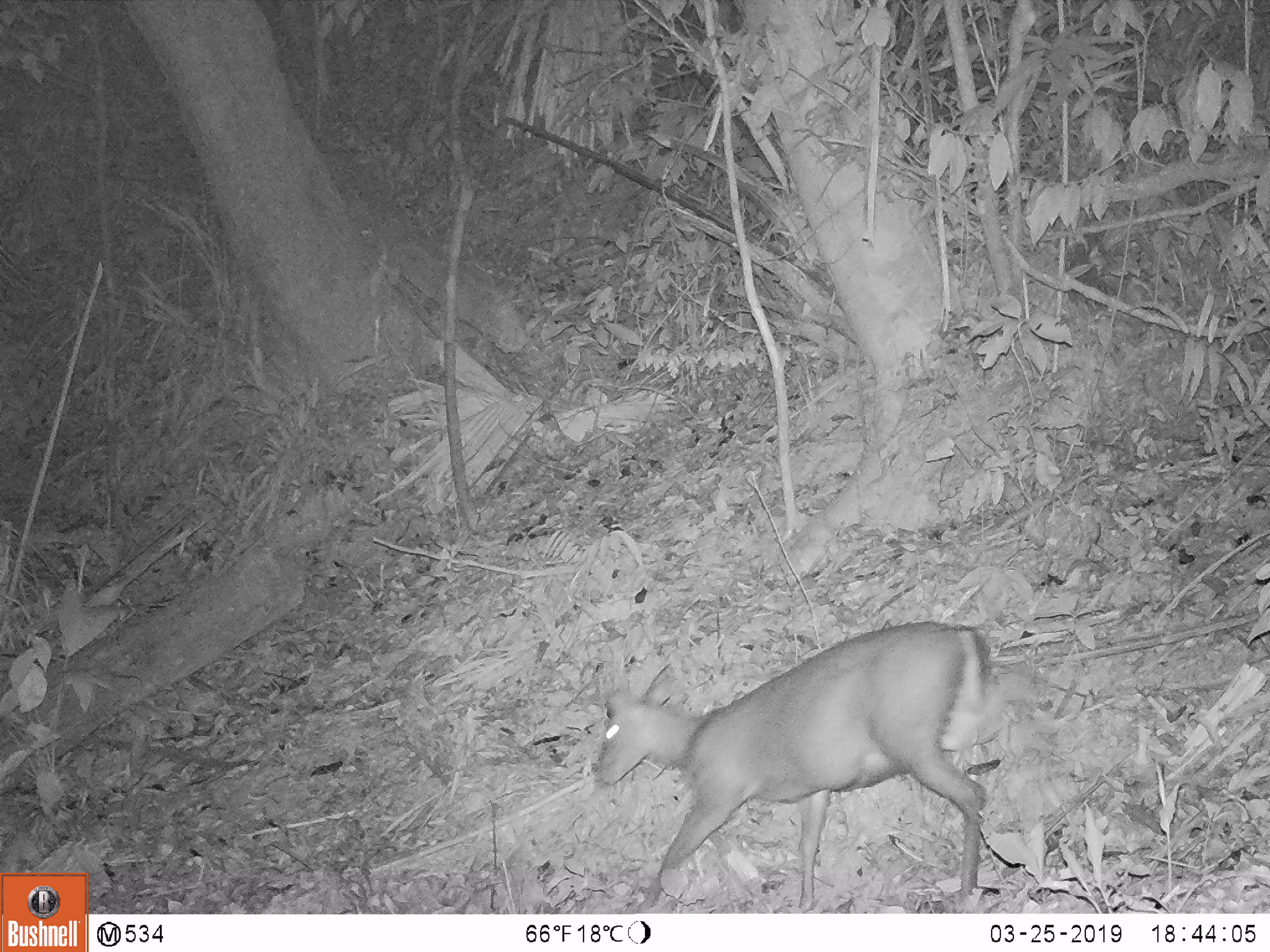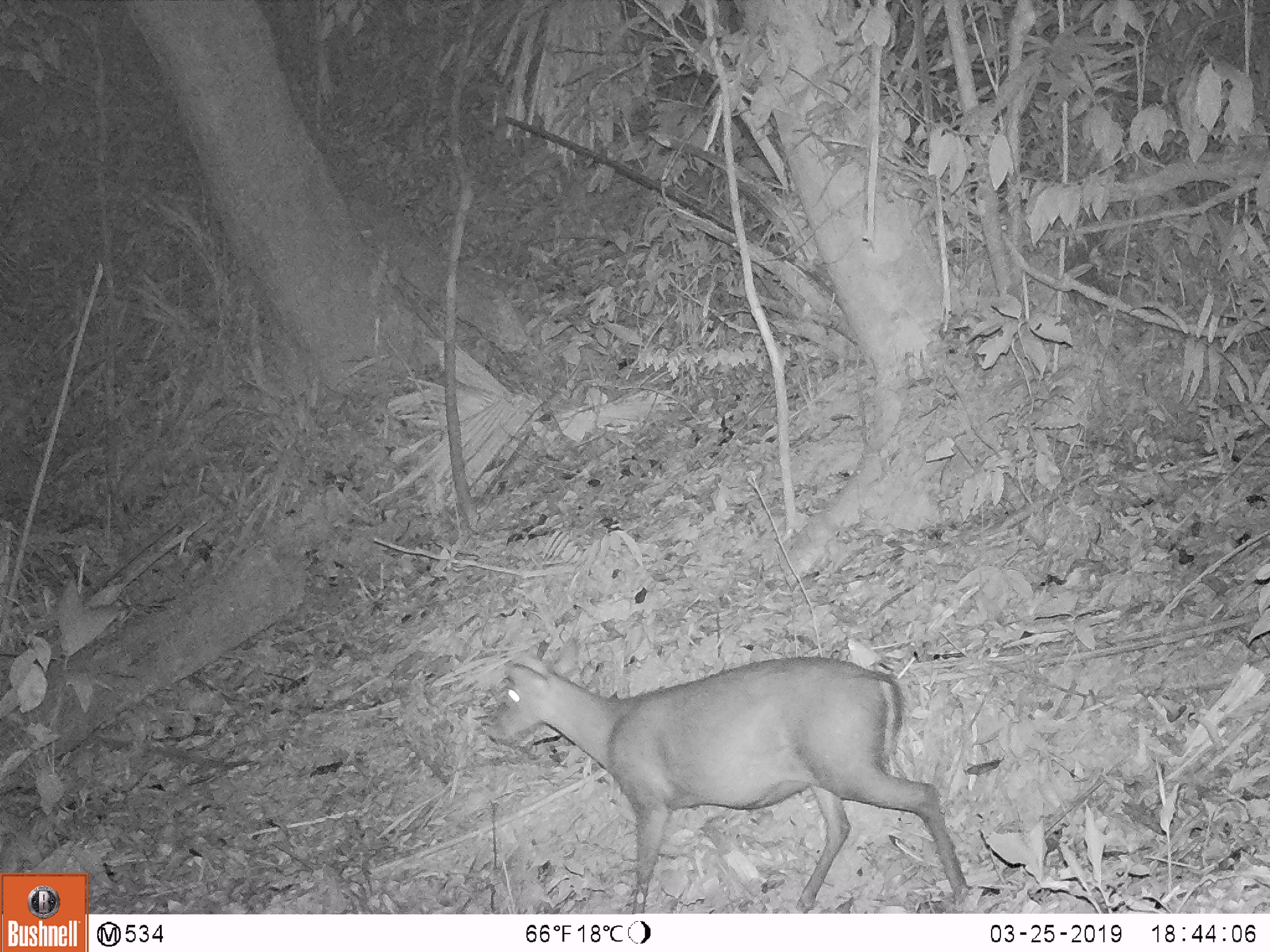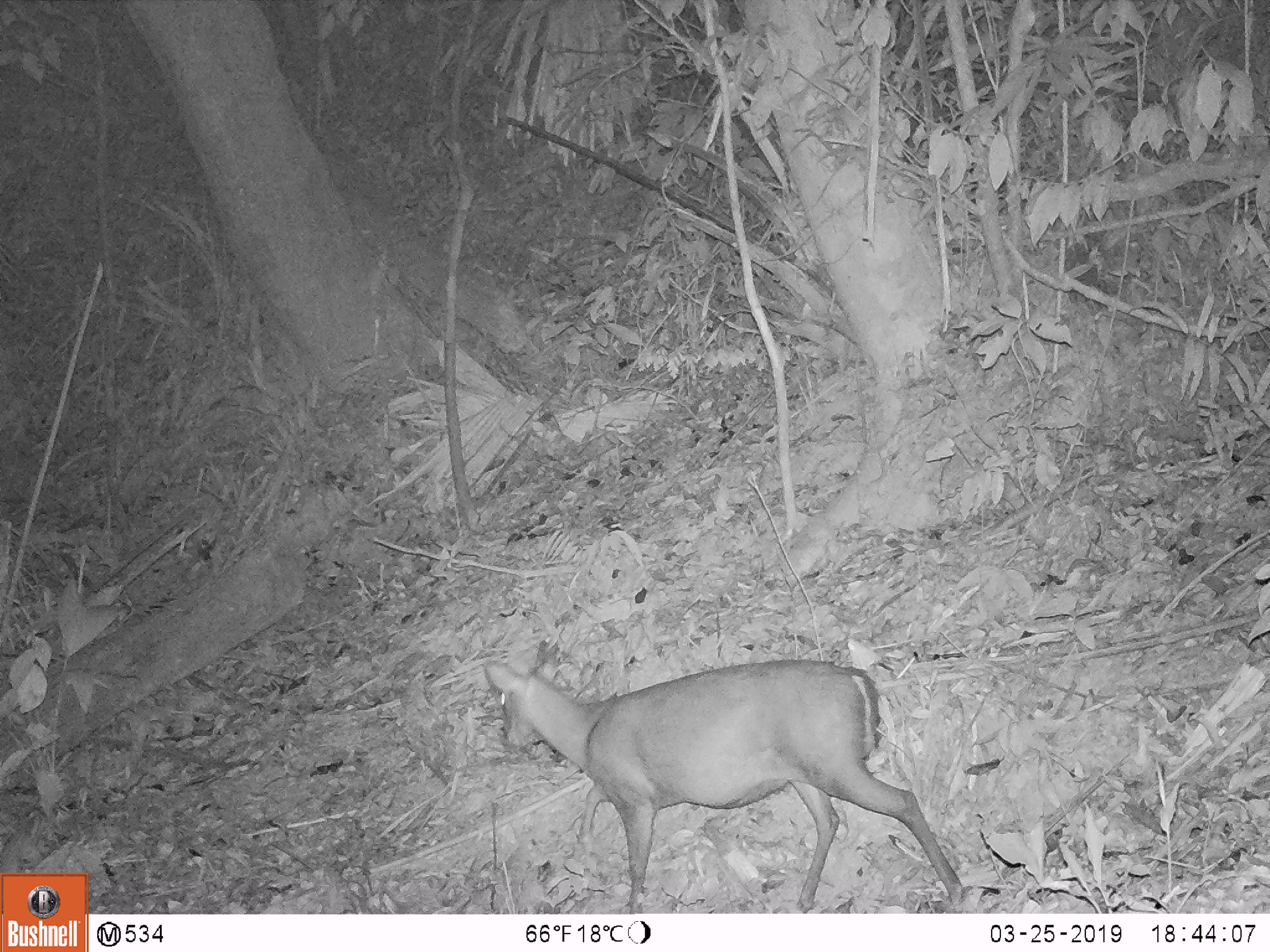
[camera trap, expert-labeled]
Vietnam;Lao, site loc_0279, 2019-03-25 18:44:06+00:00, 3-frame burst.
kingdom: Animalia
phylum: Chordata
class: Mammalia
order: Artiodactyla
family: Cervidae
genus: Muntiacus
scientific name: Muntiacus rooseveltorum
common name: roosevelt's muntjac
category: roosevelts muntjac group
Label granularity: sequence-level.